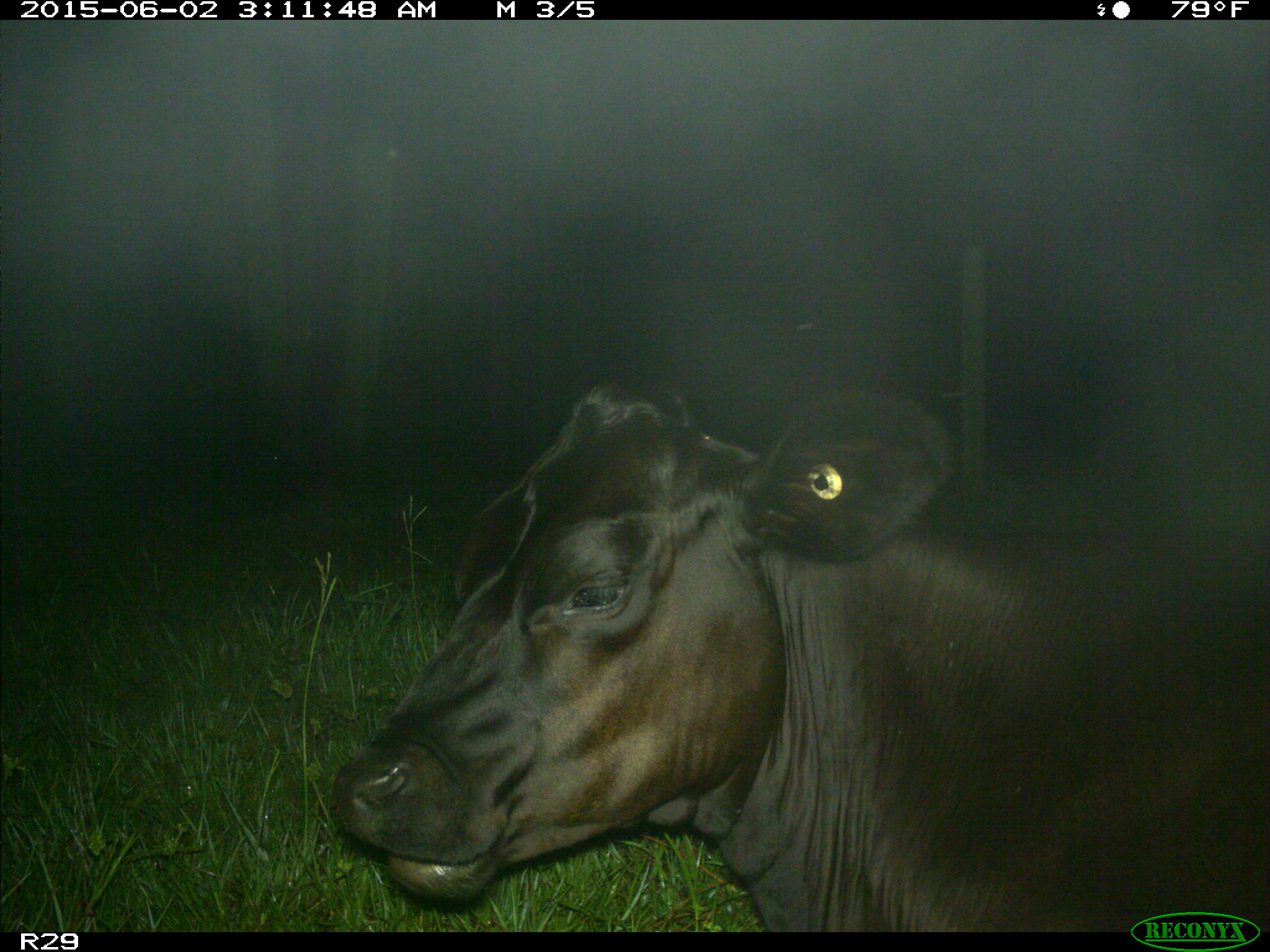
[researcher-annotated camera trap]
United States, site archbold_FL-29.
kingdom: Animalia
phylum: Chordata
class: Mammalia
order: Artiodactyla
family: Bovidae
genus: Bos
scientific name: Bos taurus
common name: domestic cow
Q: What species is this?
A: Bos taurus (domestic cow).